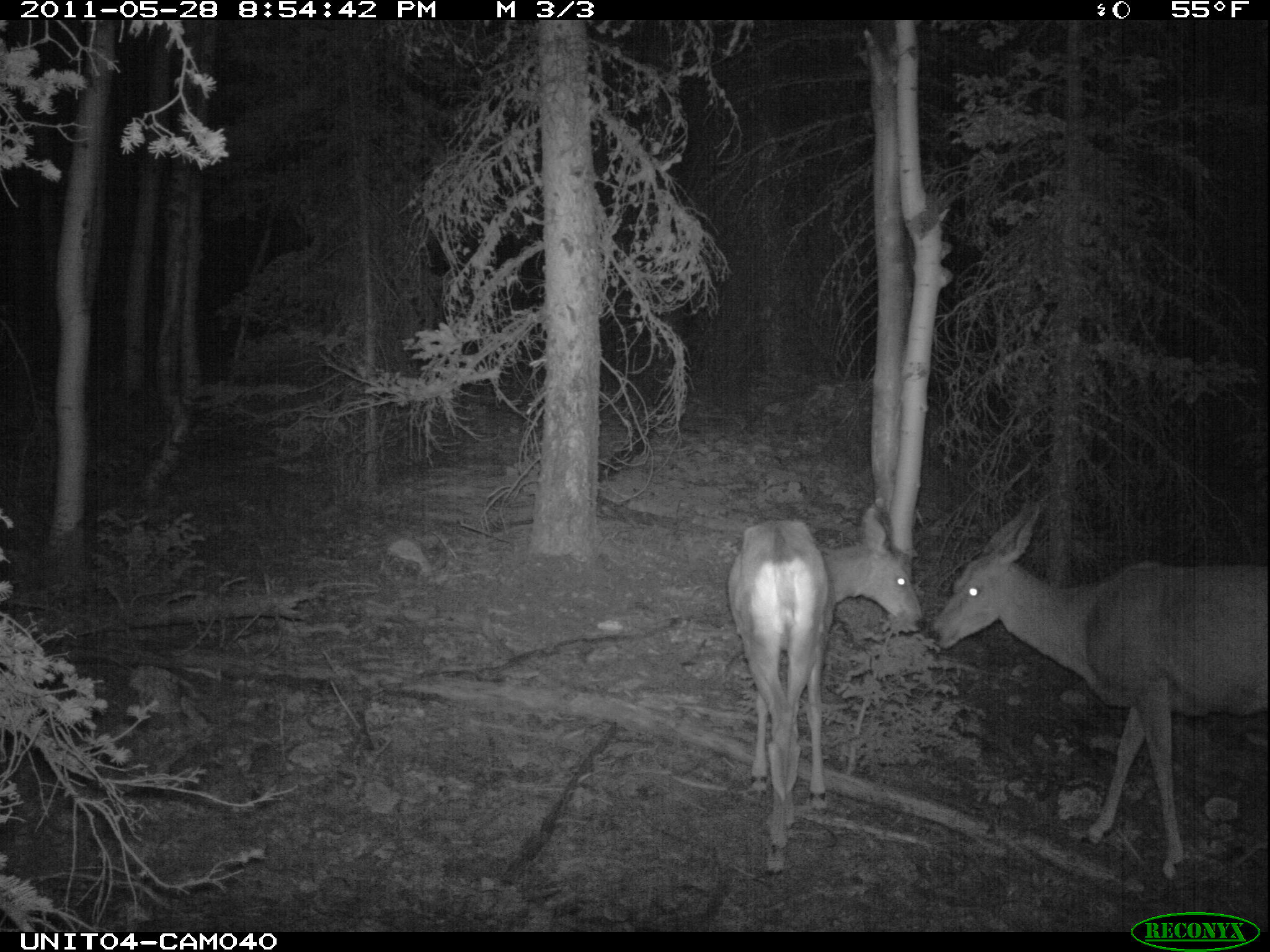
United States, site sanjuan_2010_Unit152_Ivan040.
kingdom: Animalia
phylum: Chordata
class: Mammalia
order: Artiodactyla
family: Cervidae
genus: Odocoileus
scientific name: Odocoileus hemionus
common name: mule deer